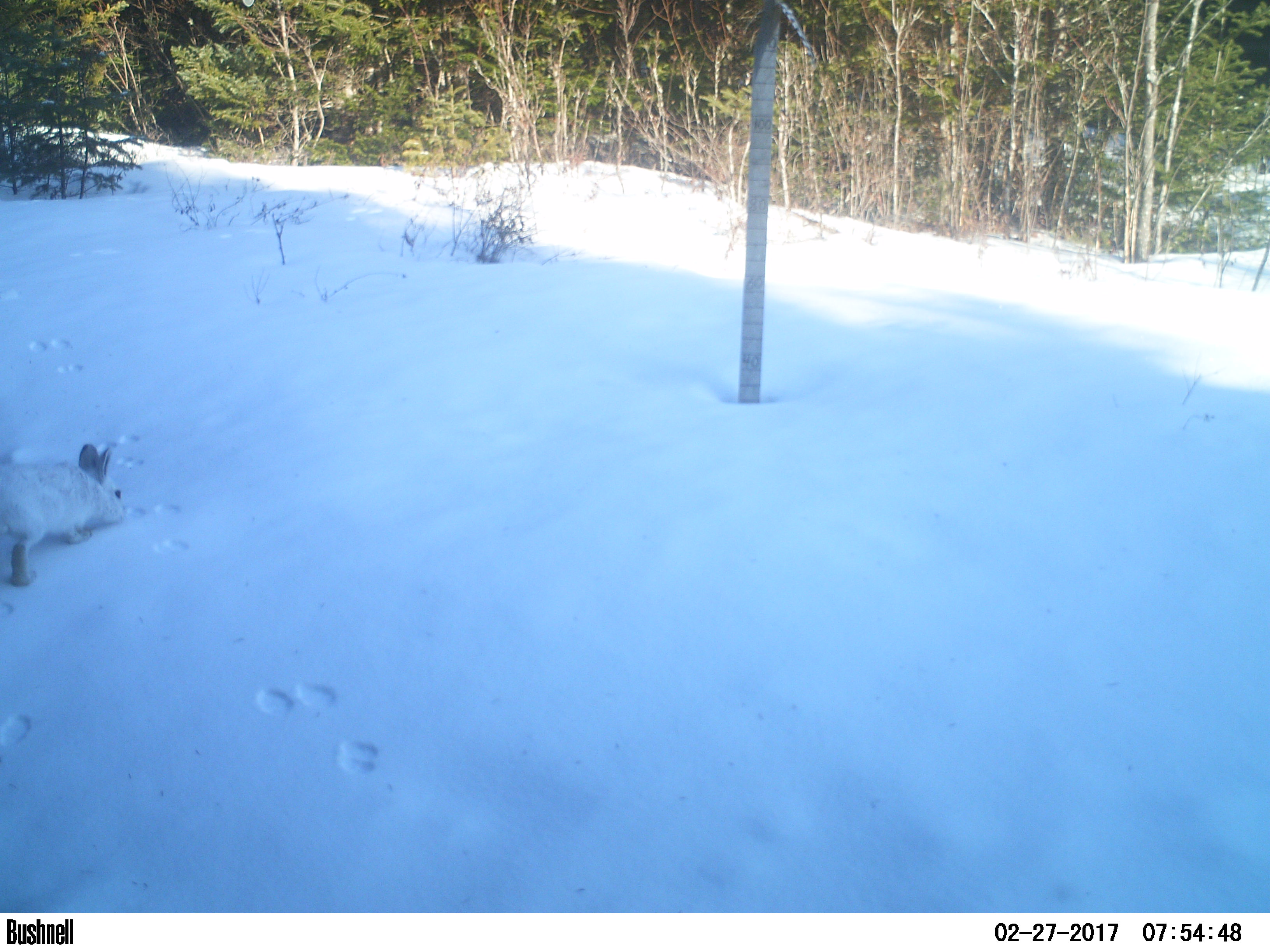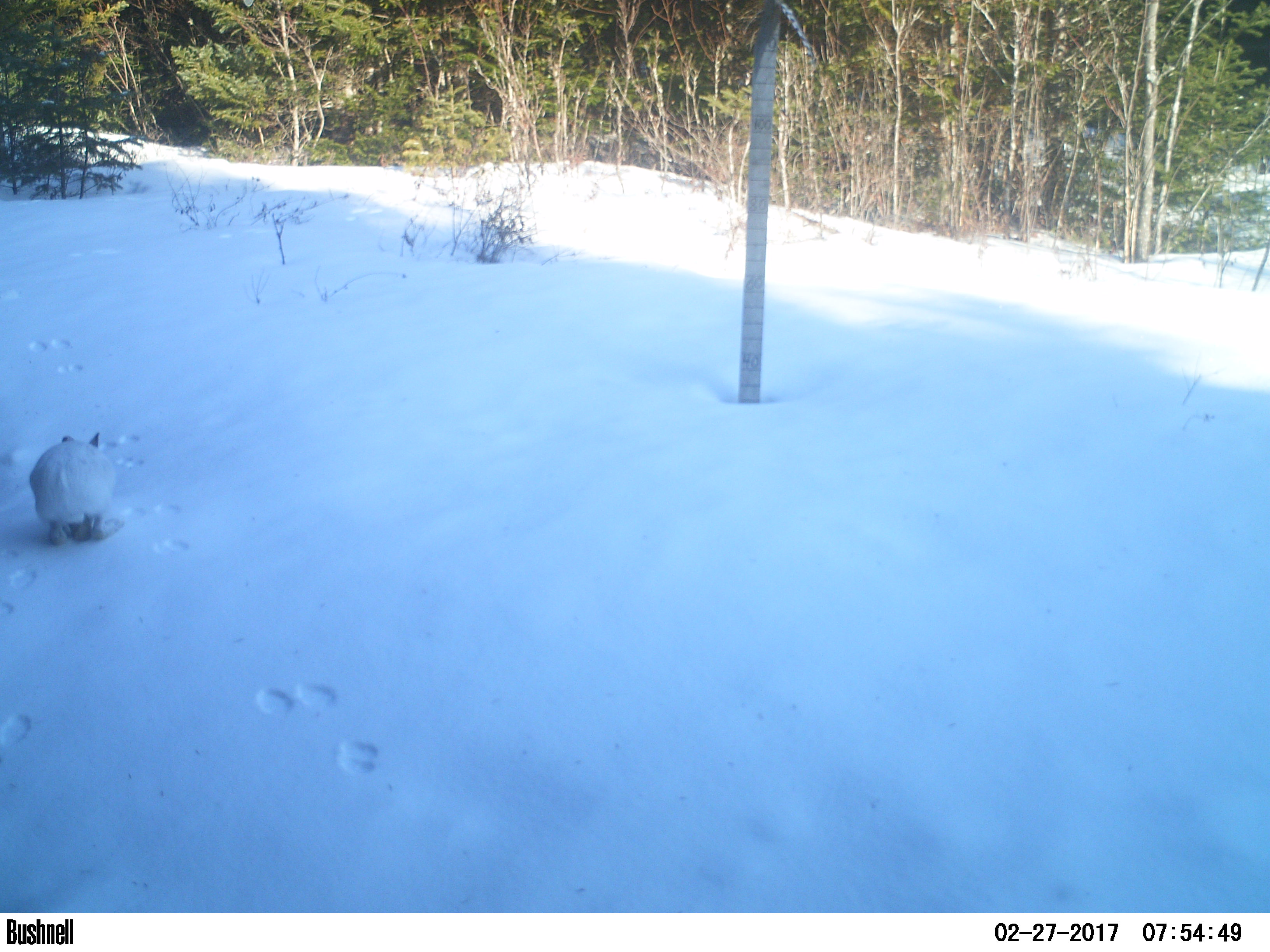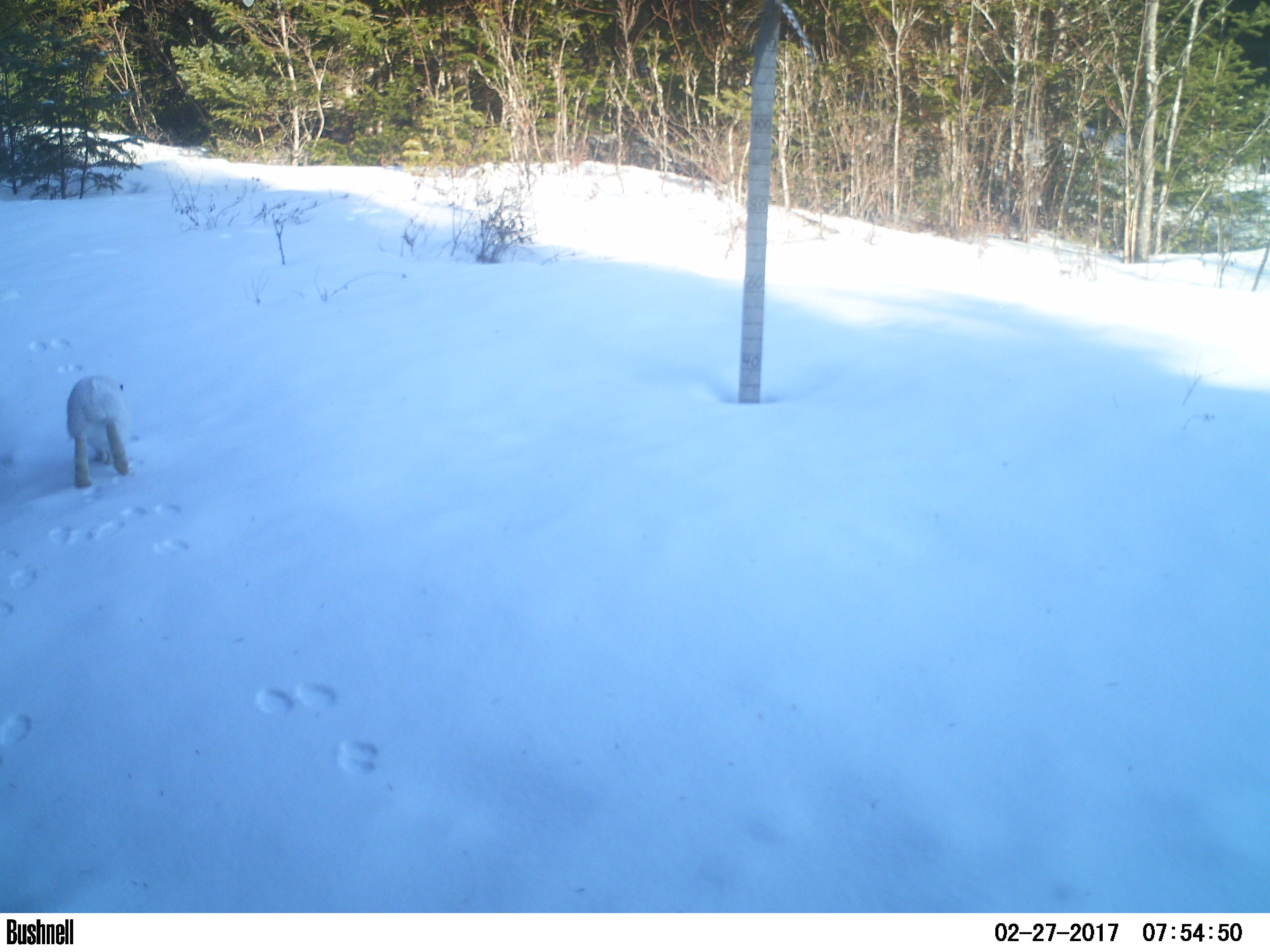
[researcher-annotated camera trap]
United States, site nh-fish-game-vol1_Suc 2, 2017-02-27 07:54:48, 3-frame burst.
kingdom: Animalia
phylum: Chordata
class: Mammalia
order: Lagomorpha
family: Leporidae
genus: Lepus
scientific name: Lepus americanus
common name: snowshoe hare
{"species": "snowshoe hare (Lepus americanus)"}